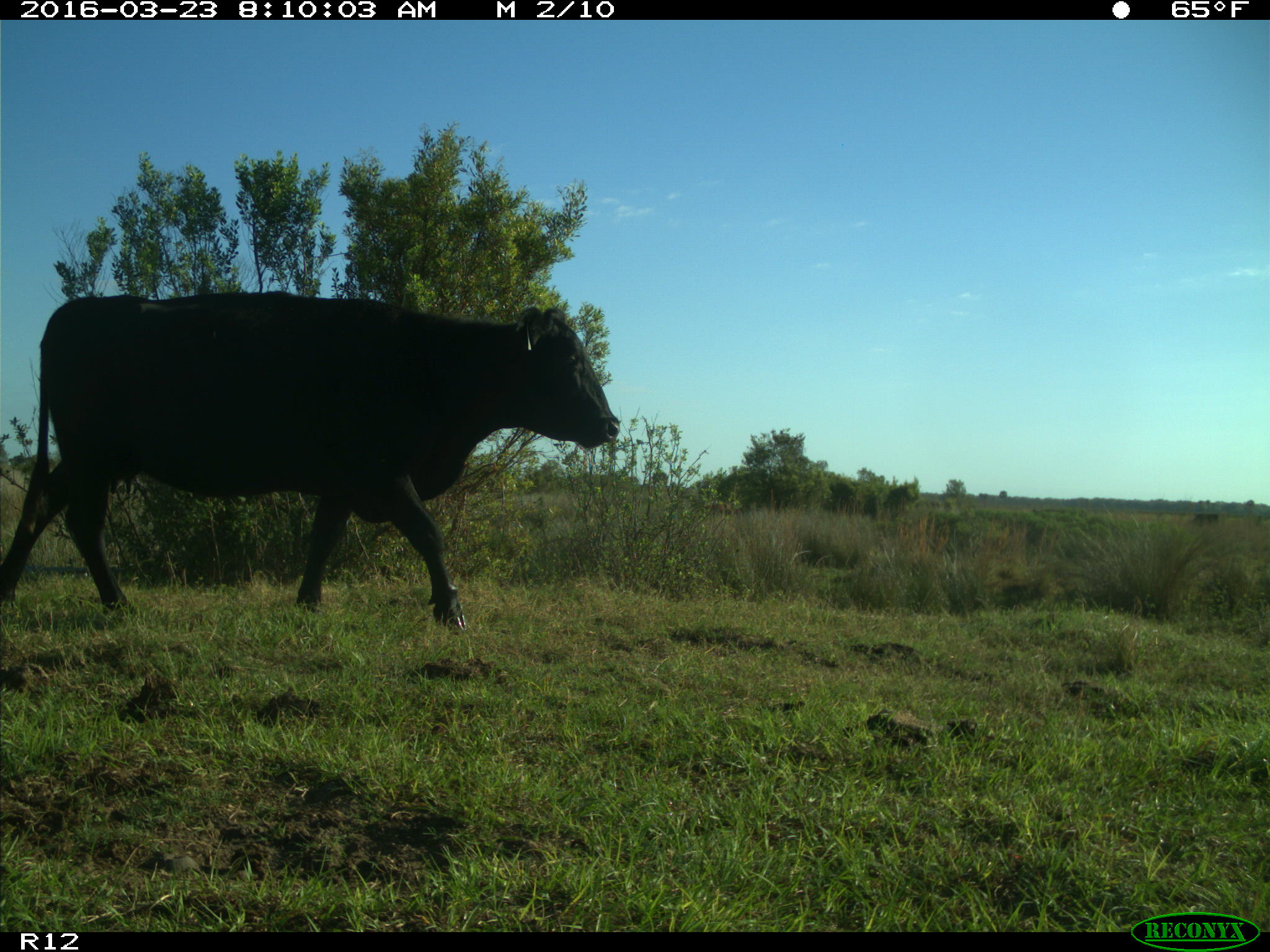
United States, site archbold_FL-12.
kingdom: Animalia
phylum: Chordata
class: Mammalia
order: Artiodactyla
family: Bovidae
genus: Bos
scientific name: Bos taurus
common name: domestic cow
Bos taurus (domestic cow).